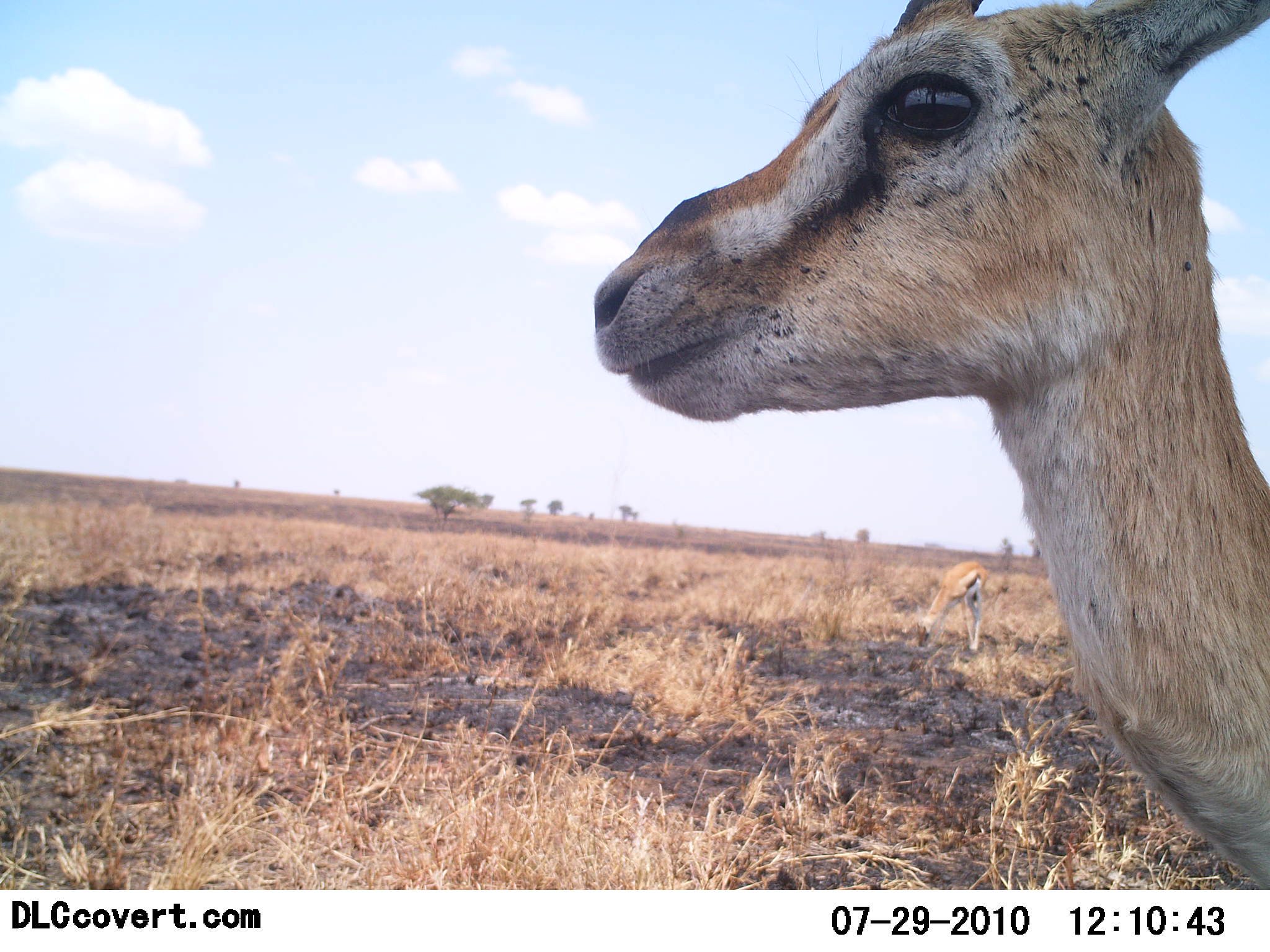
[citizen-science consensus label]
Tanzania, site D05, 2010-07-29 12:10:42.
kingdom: Animalia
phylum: Chordata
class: Mammalia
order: Artiodactyla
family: Bovidae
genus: Eudorcas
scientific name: Eudorcas thomsonii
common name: thomson's gazelle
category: gazellethomsons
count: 1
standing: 87%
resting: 7%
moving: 7%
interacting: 7%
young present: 7%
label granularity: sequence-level